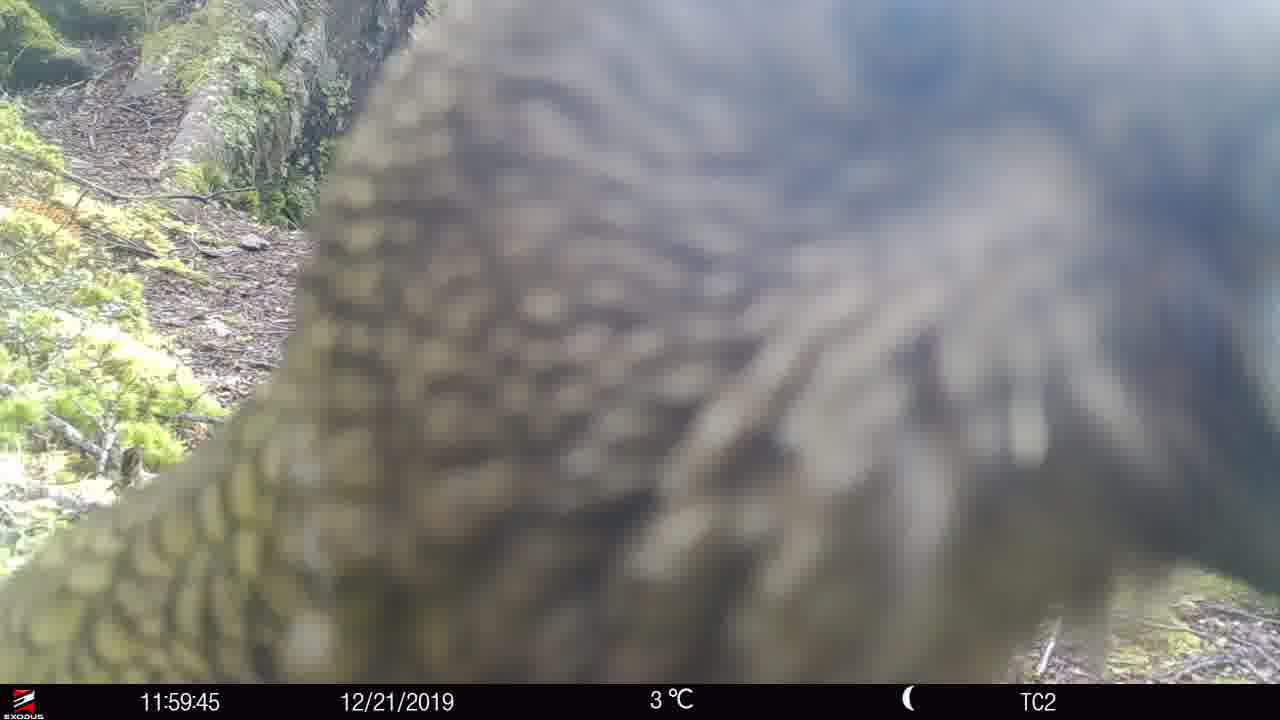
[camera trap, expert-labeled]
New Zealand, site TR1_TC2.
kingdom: Animalia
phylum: Chordata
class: Aves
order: Psittaciformes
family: Strigopidae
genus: Nestor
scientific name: Nestor notabilis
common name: kea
Kea (Nestor notabilis).